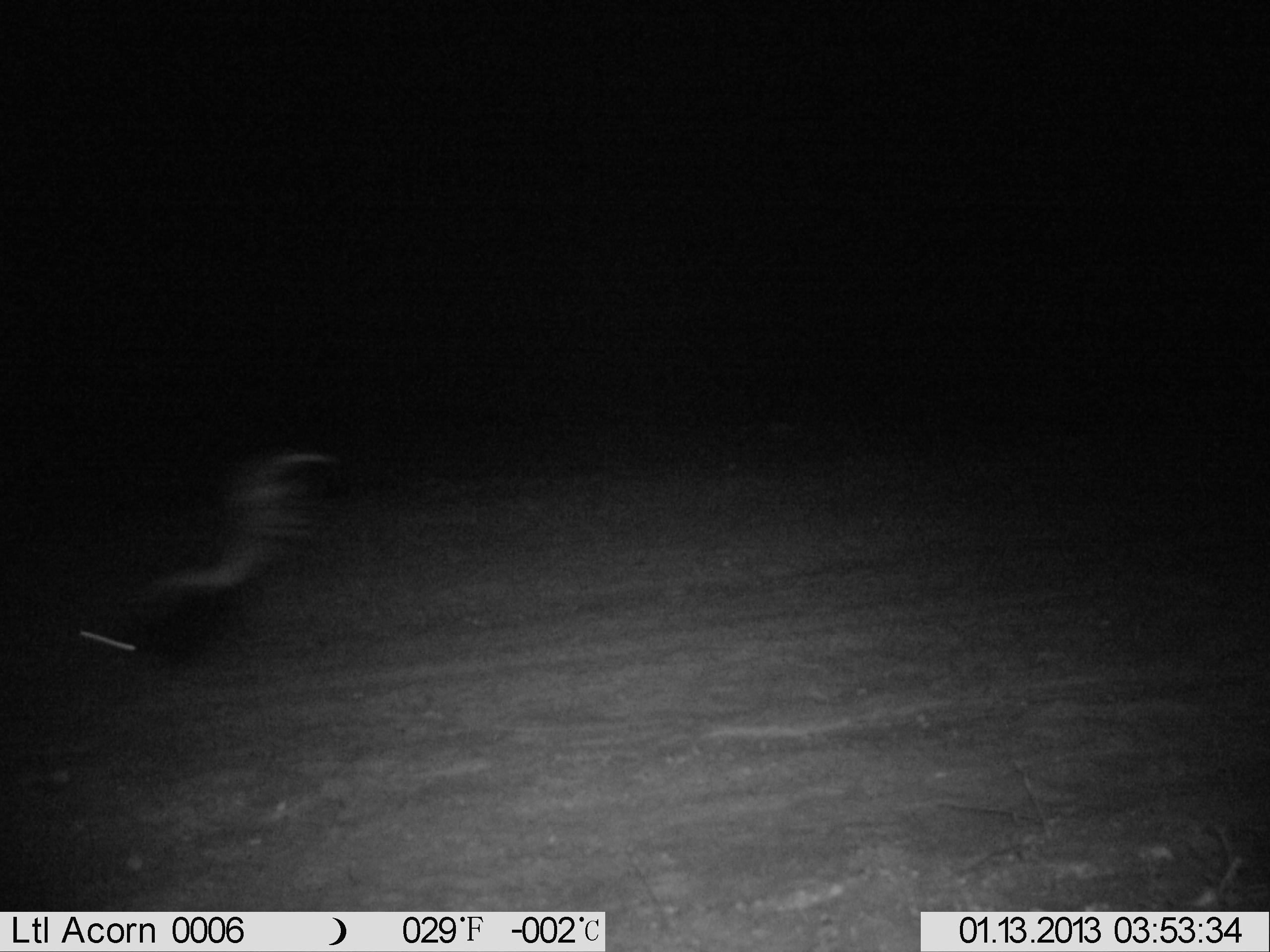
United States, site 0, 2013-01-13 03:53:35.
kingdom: Animalia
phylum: Chordata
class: Mammalia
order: Carnivora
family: Mephitidae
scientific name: Mephitidae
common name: skunk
Skunk (Mephitidae).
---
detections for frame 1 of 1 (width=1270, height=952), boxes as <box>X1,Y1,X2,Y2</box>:
skunk: <box>56,436,340,681</box>